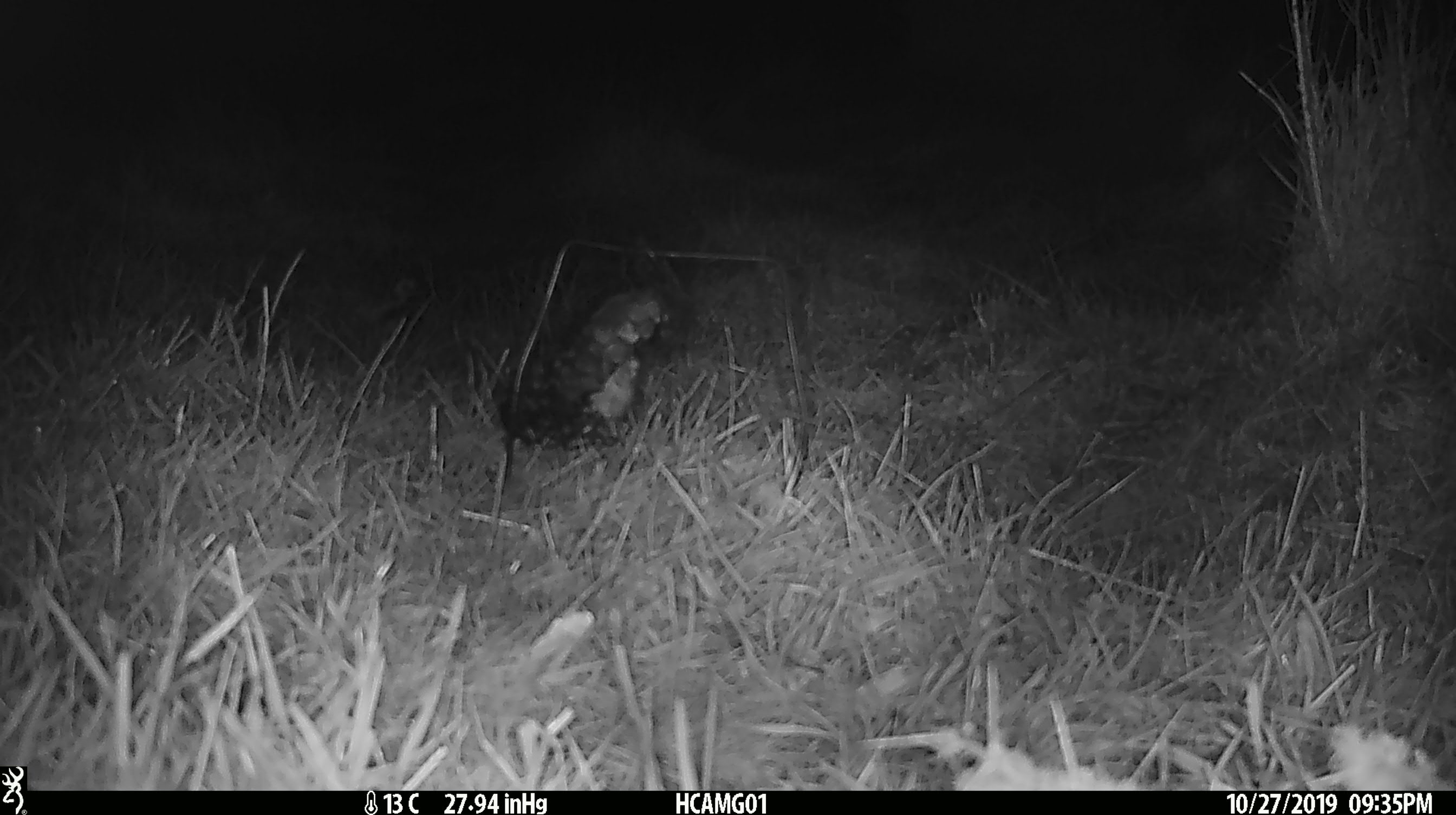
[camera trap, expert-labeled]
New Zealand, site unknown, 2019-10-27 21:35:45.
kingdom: Animalia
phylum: Chordata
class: Mammalia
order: Rodentia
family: Muridae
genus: Mus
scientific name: Mus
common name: mouse